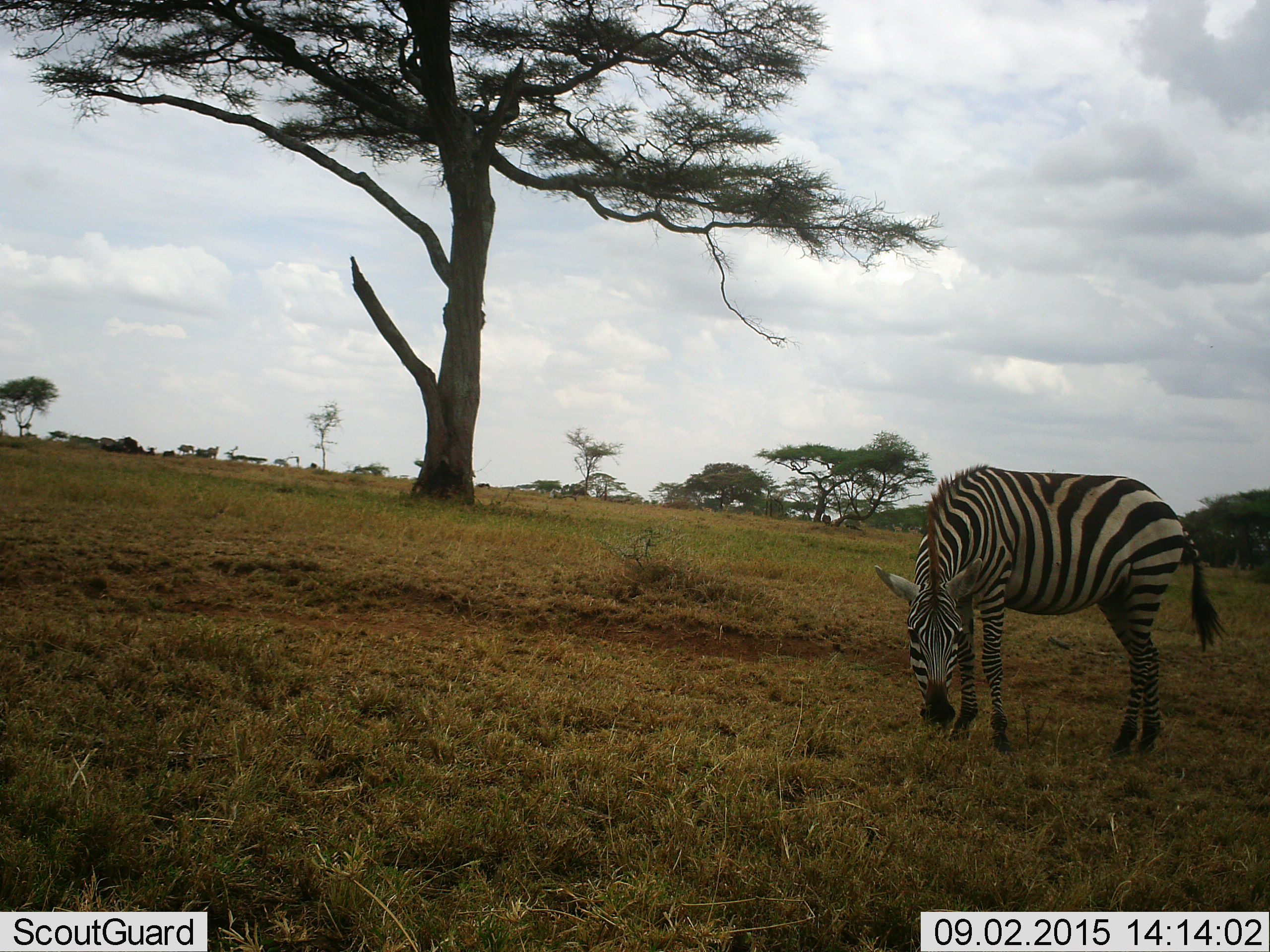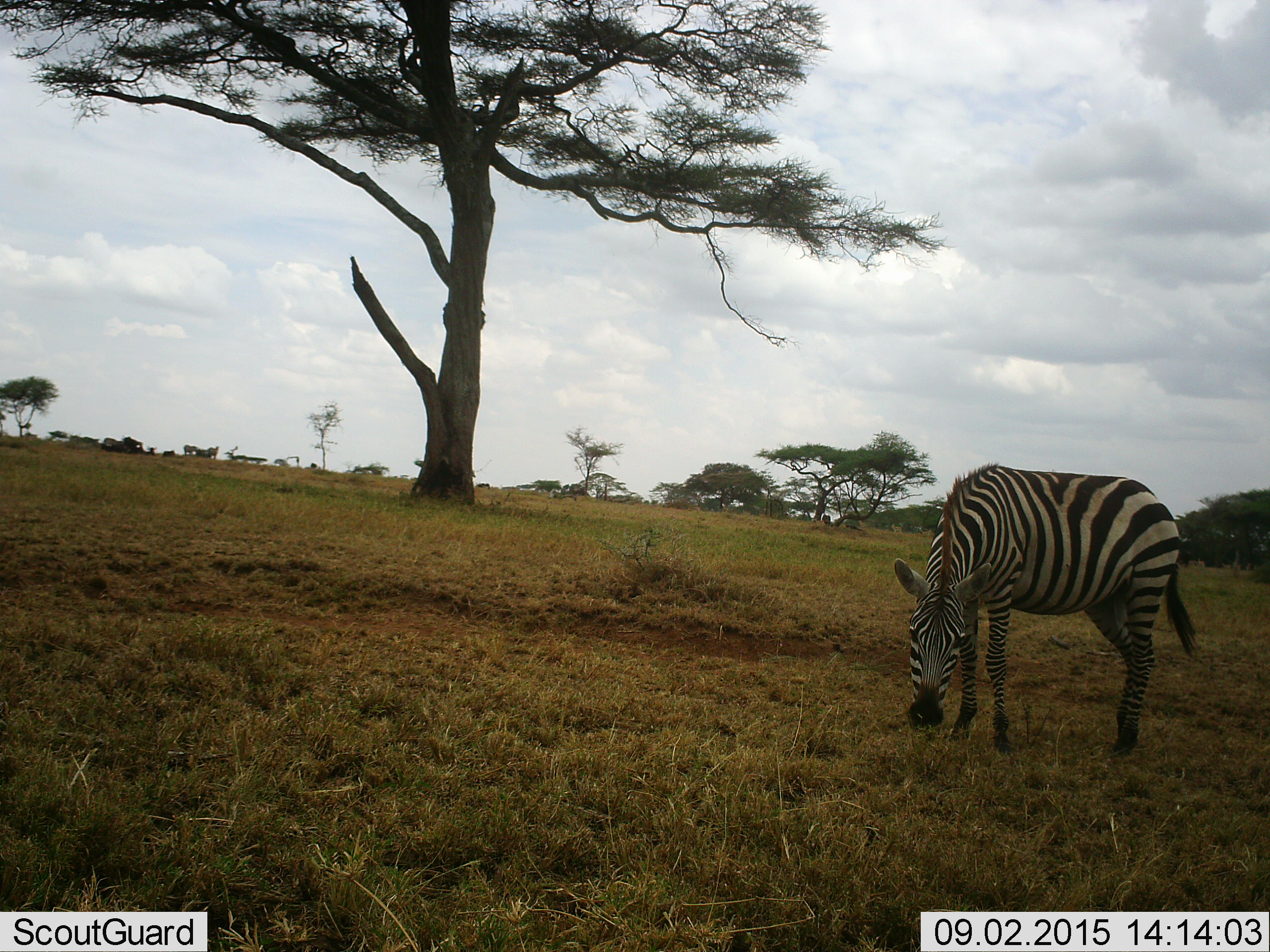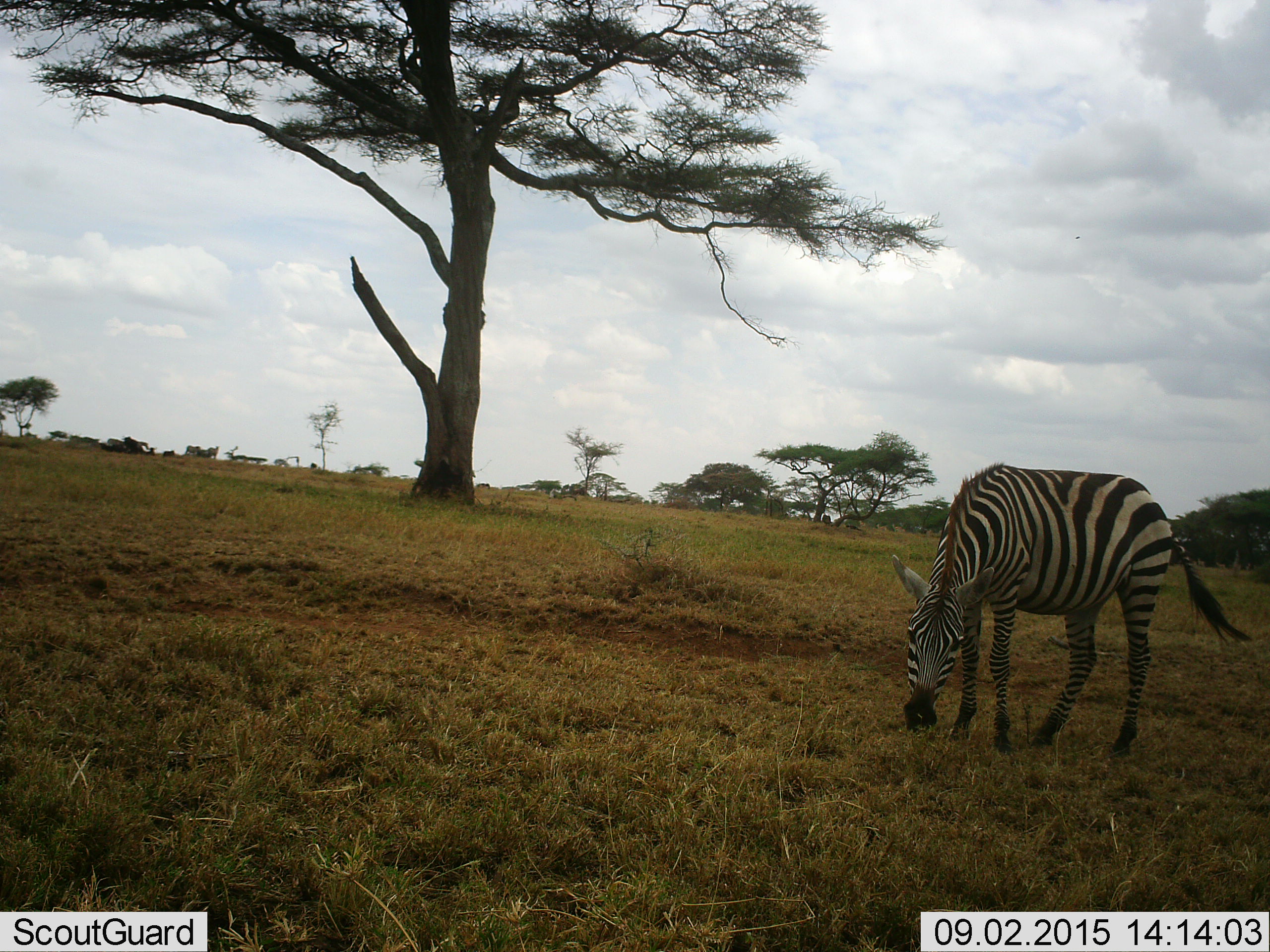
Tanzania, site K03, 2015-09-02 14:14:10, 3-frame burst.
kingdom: Animalia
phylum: Chordata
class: Mammalia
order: Perissodactyla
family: Equidae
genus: Equus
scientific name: Equus quagga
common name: plains zebra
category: zebra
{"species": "zebra (plains zebra) (Equus quagga)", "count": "1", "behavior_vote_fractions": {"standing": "50%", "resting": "0%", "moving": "0%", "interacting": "0%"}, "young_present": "0%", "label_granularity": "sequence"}